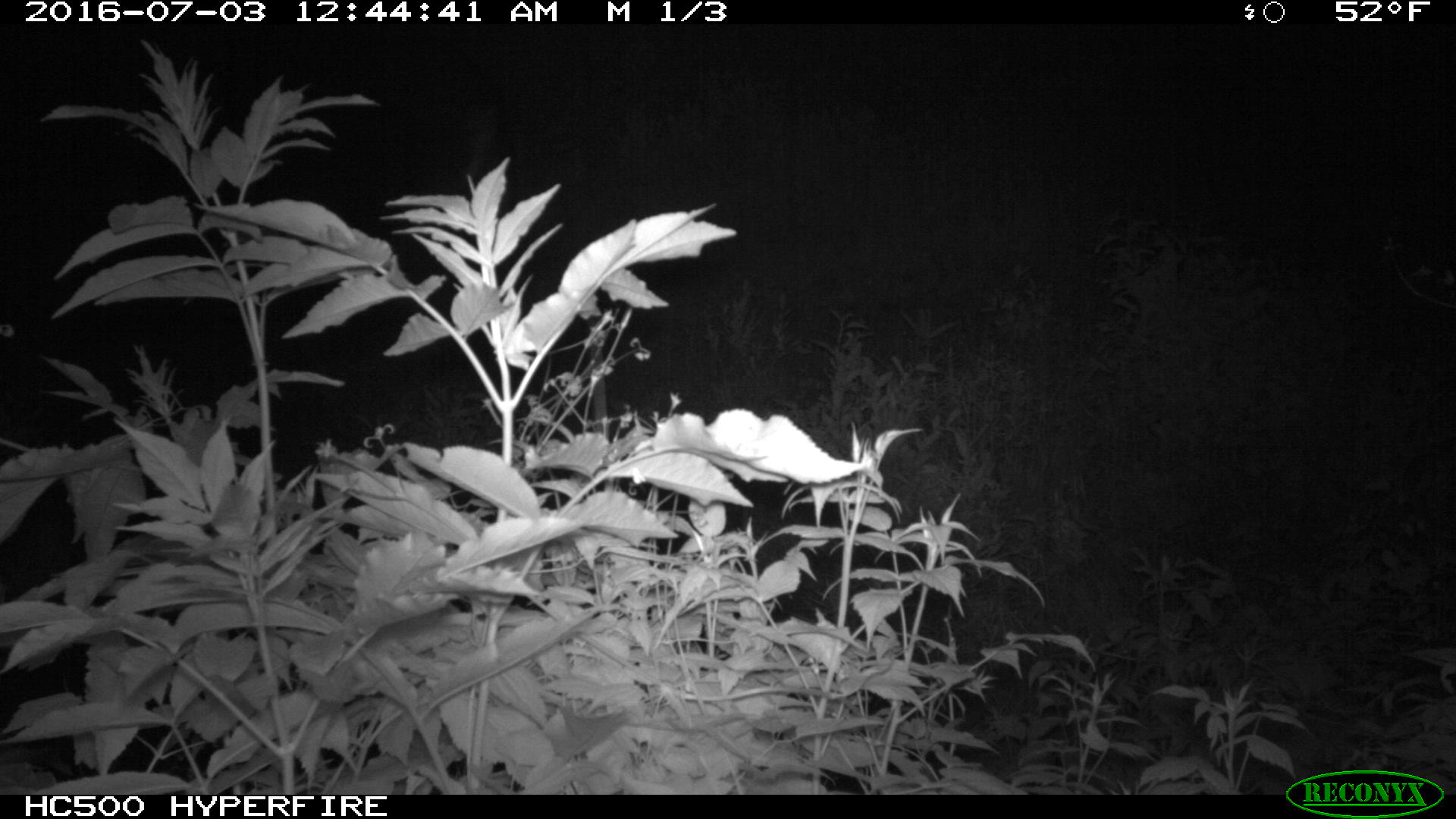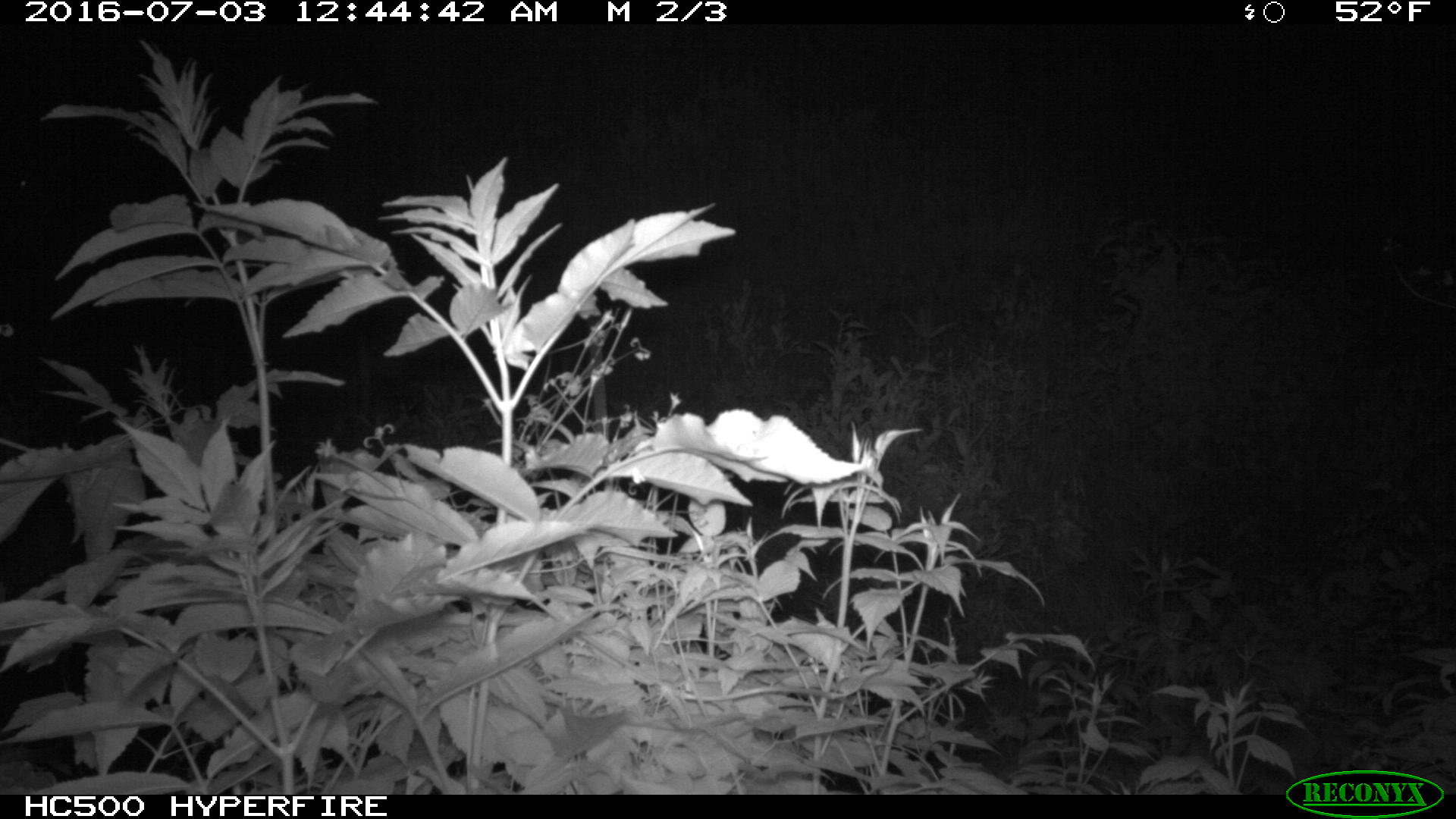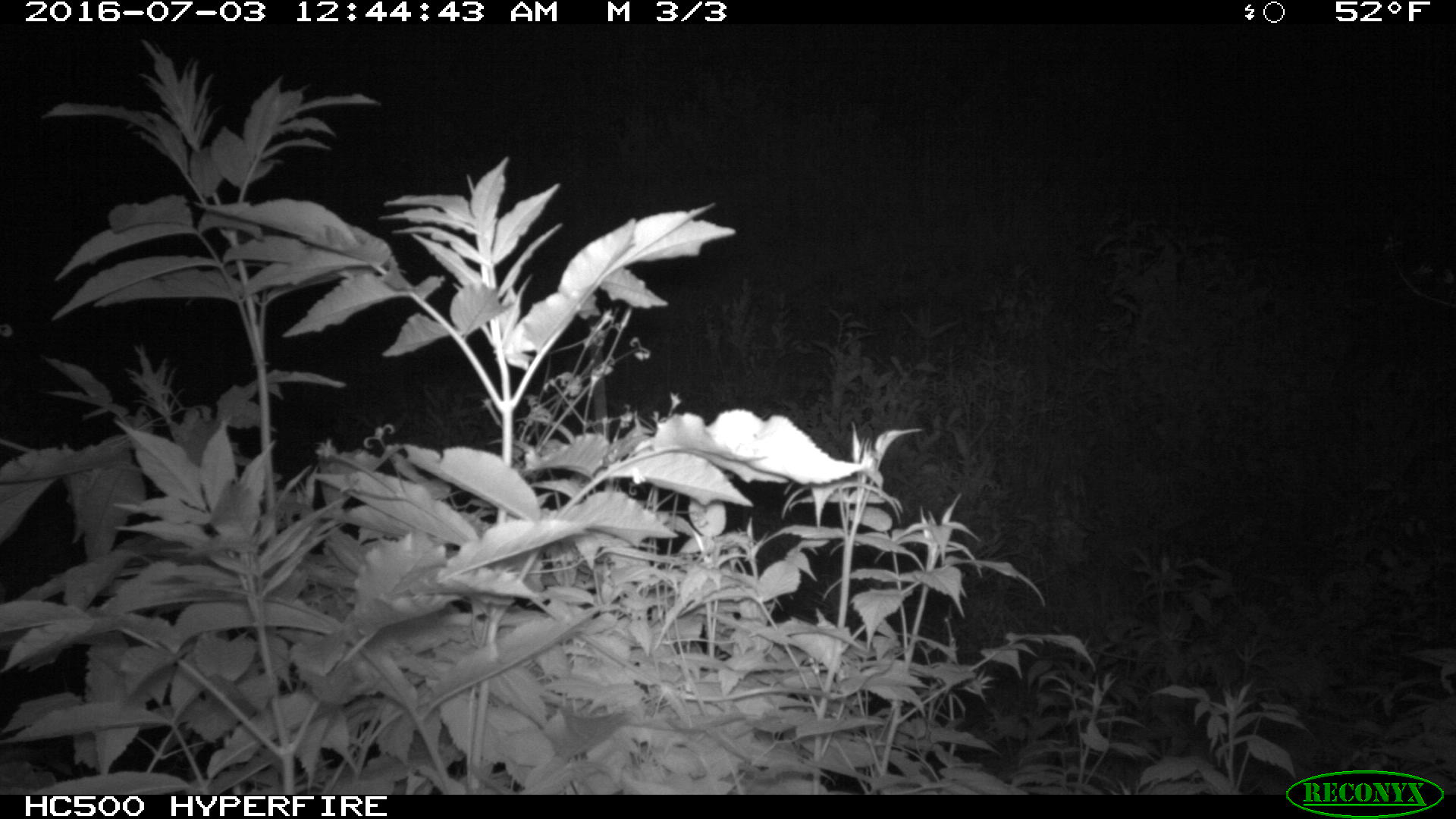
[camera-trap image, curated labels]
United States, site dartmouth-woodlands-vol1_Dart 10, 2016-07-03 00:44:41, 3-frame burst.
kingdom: Animalia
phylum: Chordata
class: Mammalia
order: Artiodactyla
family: Cervidae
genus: Alces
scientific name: Alces alces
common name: moose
Moose (Alces alces).